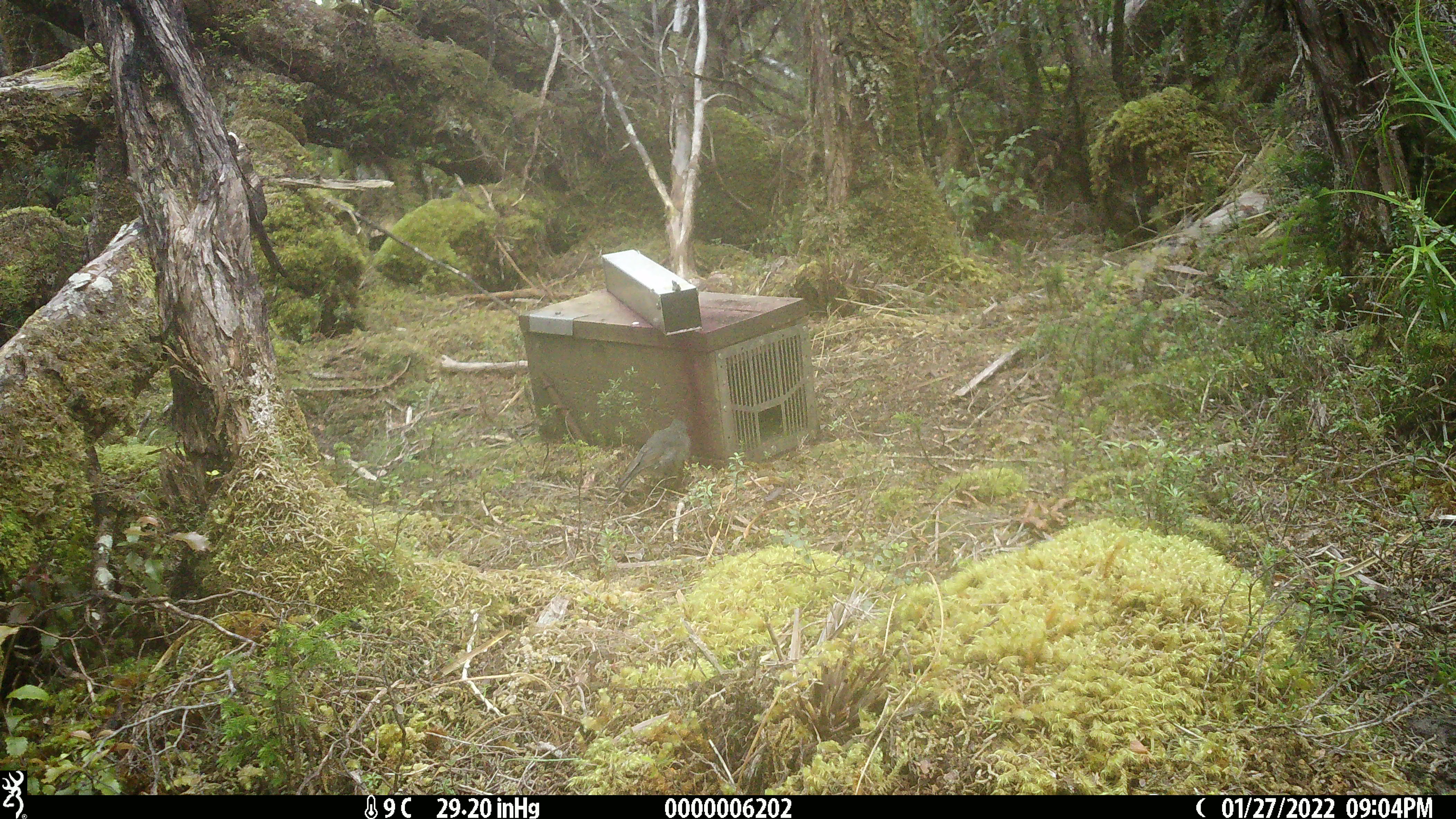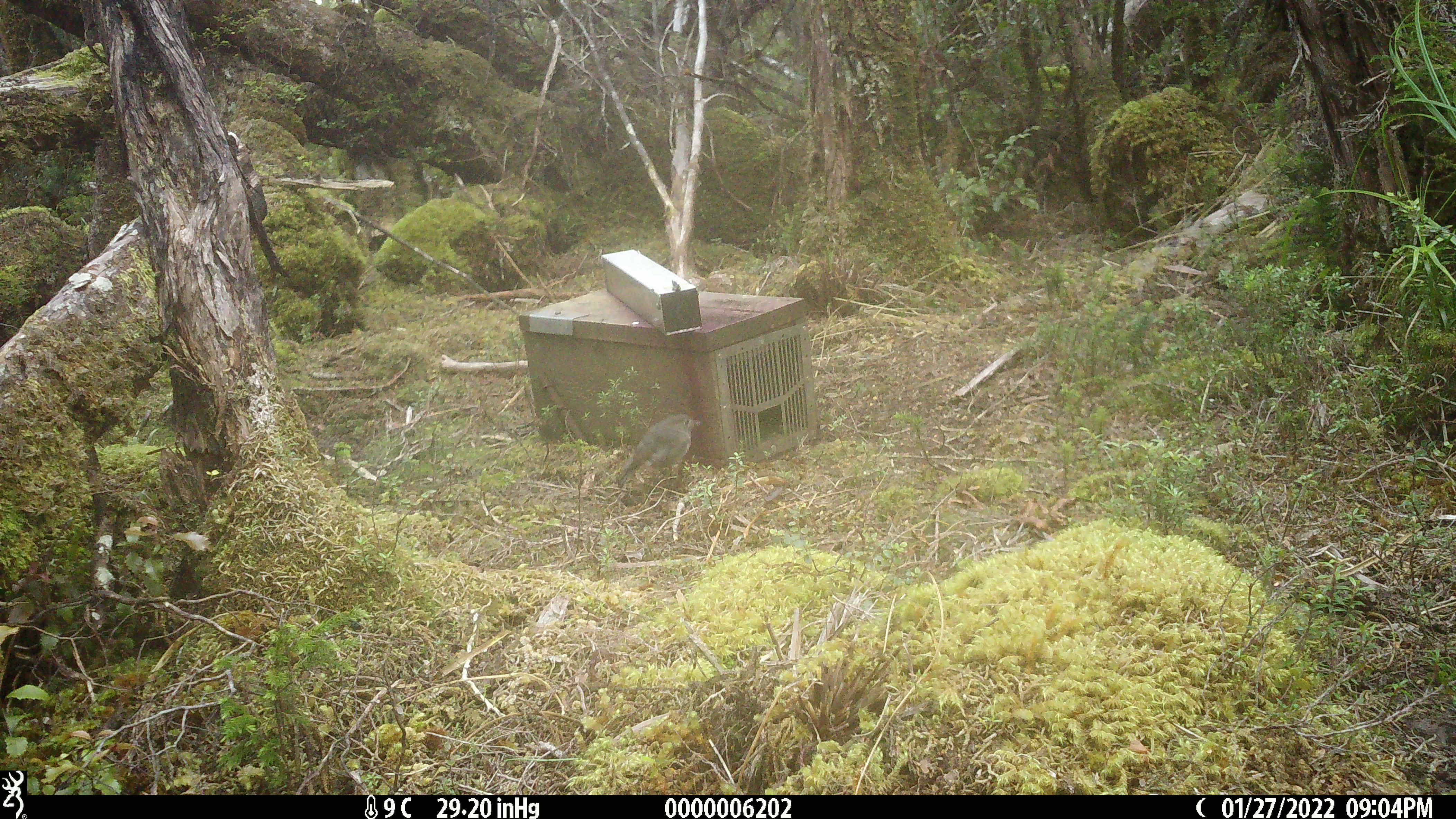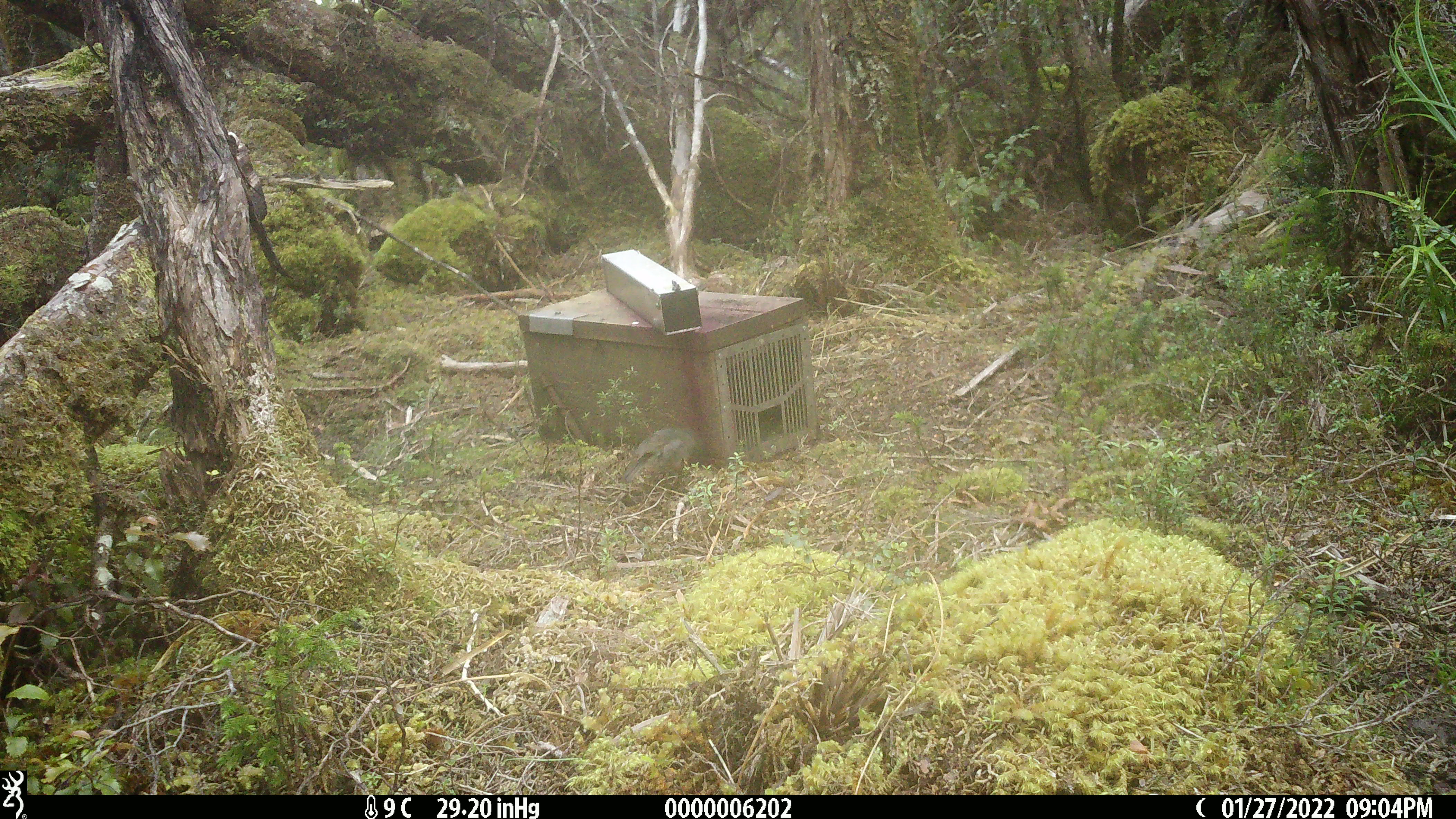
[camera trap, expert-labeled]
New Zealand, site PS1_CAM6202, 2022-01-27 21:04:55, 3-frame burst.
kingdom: Animalia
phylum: Chordata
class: Aves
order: Passeriformes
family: Petroicidae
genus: Petroica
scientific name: Petroica australis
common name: new zealand robin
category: robin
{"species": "robin (new zealand robin) (Petroica australis)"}